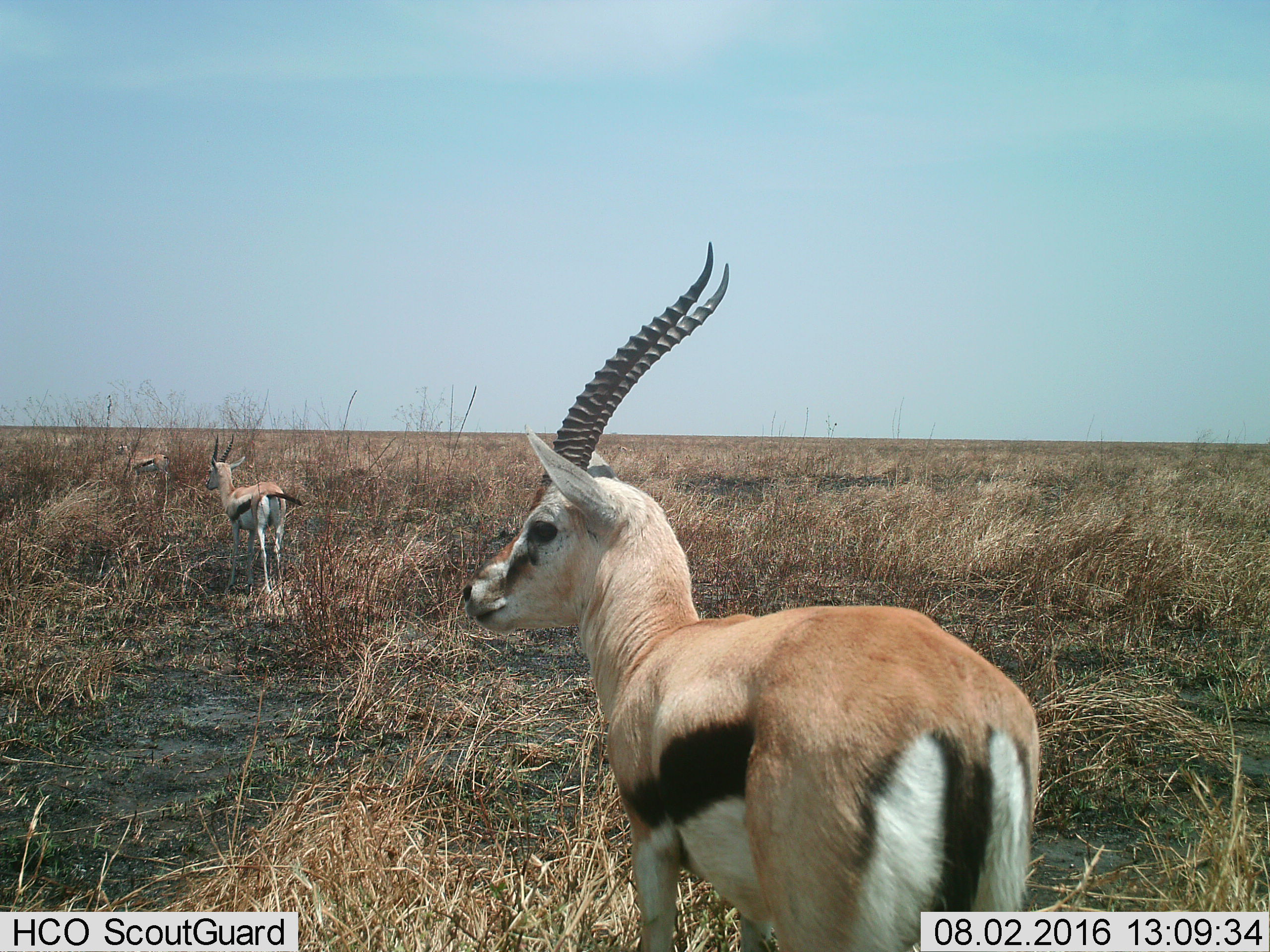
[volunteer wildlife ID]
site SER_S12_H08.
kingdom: Animalia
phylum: Chordata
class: Mammalia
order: Artiodactyla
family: Bovidae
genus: Eudorcas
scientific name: Eudorcas thomsonii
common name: thomson's gazelle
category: gazellethomsons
Gazellethomsons (thomson's gazelle) (Eudorcas thomsonii), count 3. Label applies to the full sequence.